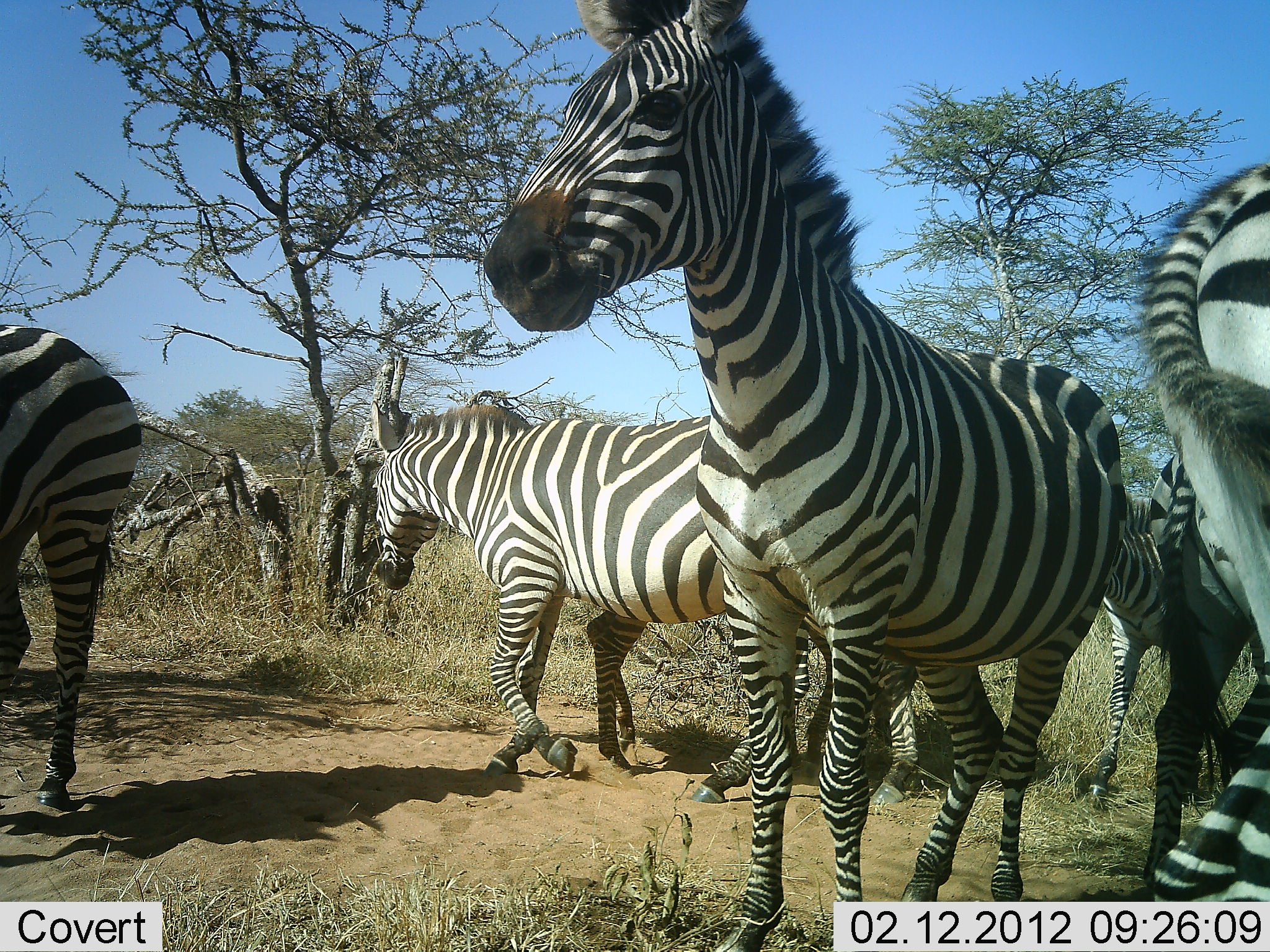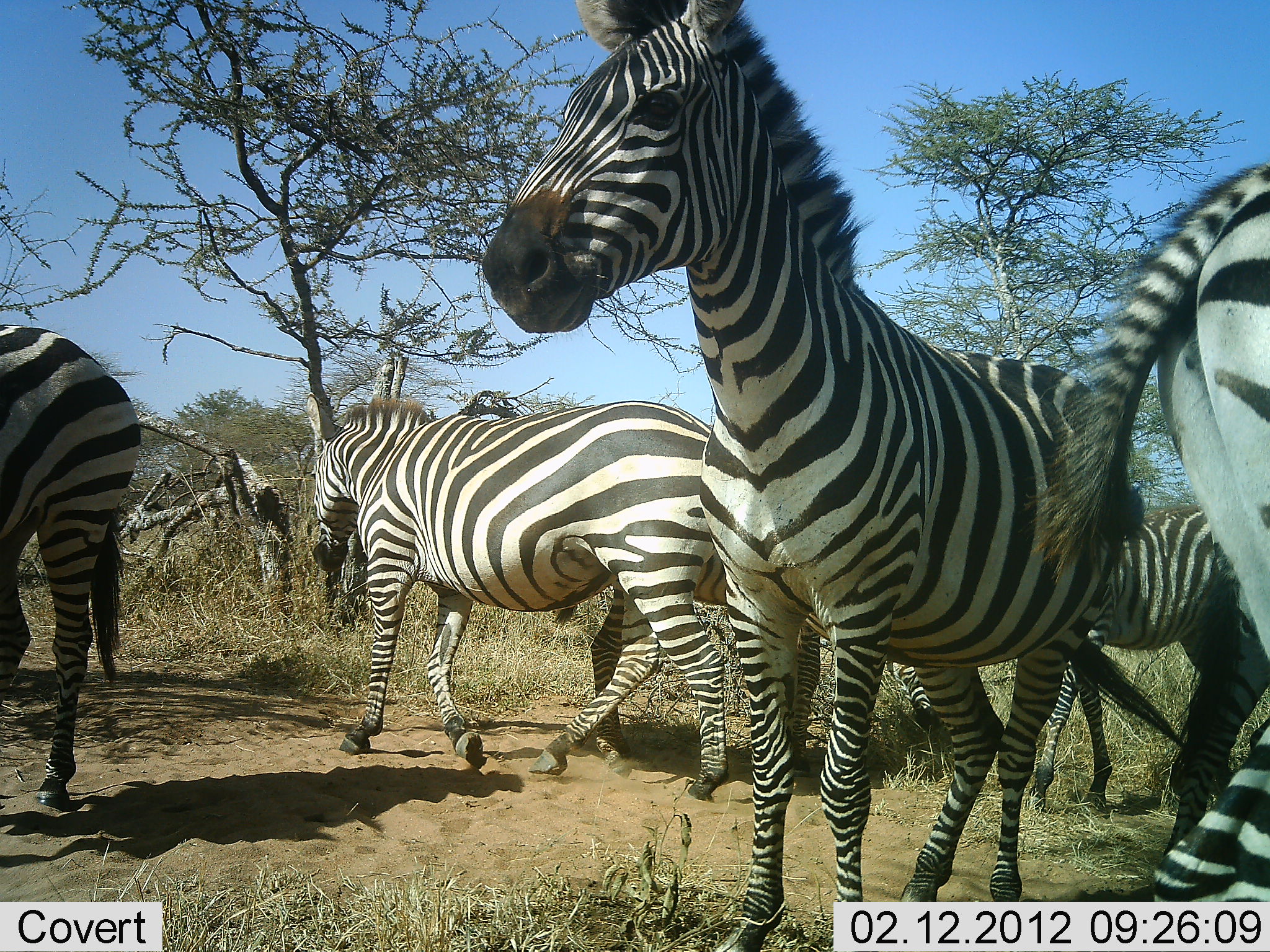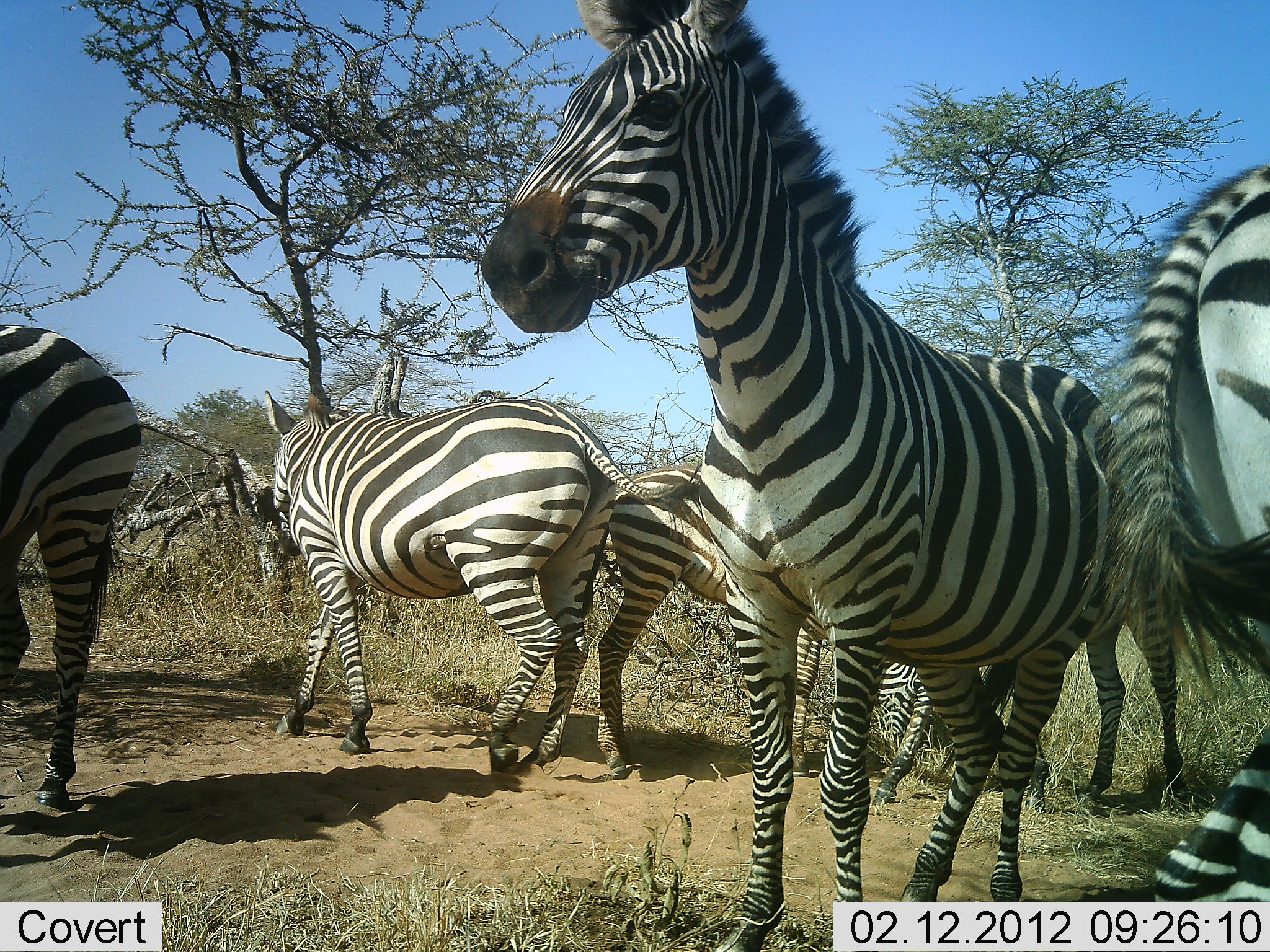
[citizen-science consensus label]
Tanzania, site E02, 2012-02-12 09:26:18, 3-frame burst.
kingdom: Animalia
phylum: Chordata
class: Mammalia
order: Perissodactyla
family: Equidae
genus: Equus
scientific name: Equus quagga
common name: plains zebra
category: zebra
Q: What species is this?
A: Zebra (plains zebra) (Equus quagga).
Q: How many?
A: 6.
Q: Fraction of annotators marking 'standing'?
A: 90%.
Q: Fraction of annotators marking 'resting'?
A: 0%.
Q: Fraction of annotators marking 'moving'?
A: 80%.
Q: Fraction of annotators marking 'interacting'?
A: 0%.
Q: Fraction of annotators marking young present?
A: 25%.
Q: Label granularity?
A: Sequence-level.